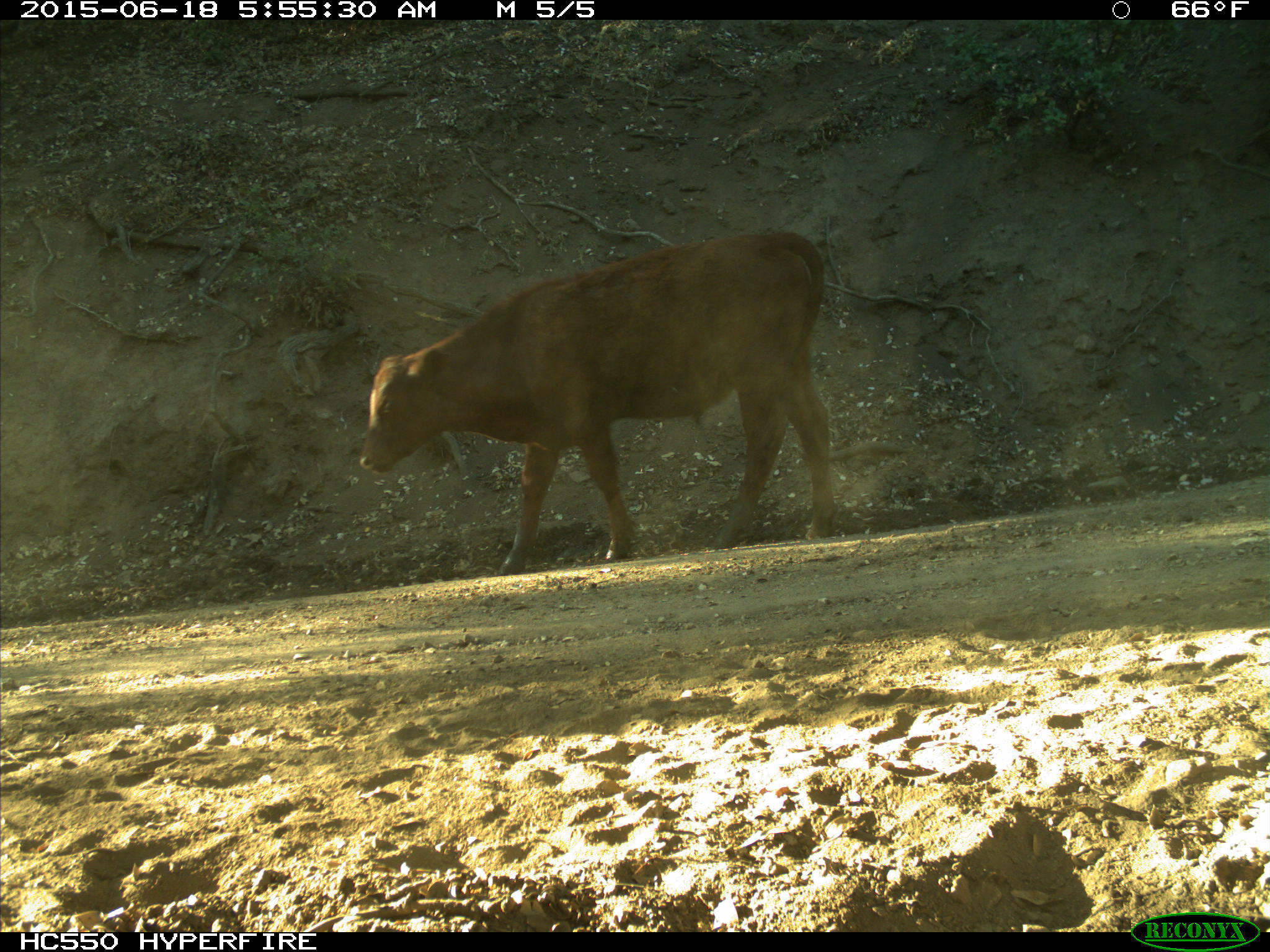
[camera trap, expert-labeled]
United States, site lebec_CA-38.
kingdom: Animalia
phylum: Chordata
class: Mammalia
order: Artiodactyla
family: Bovidae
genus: Bos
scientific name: Bos taurus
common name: domestic cow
Bos taurus (domestic cow).